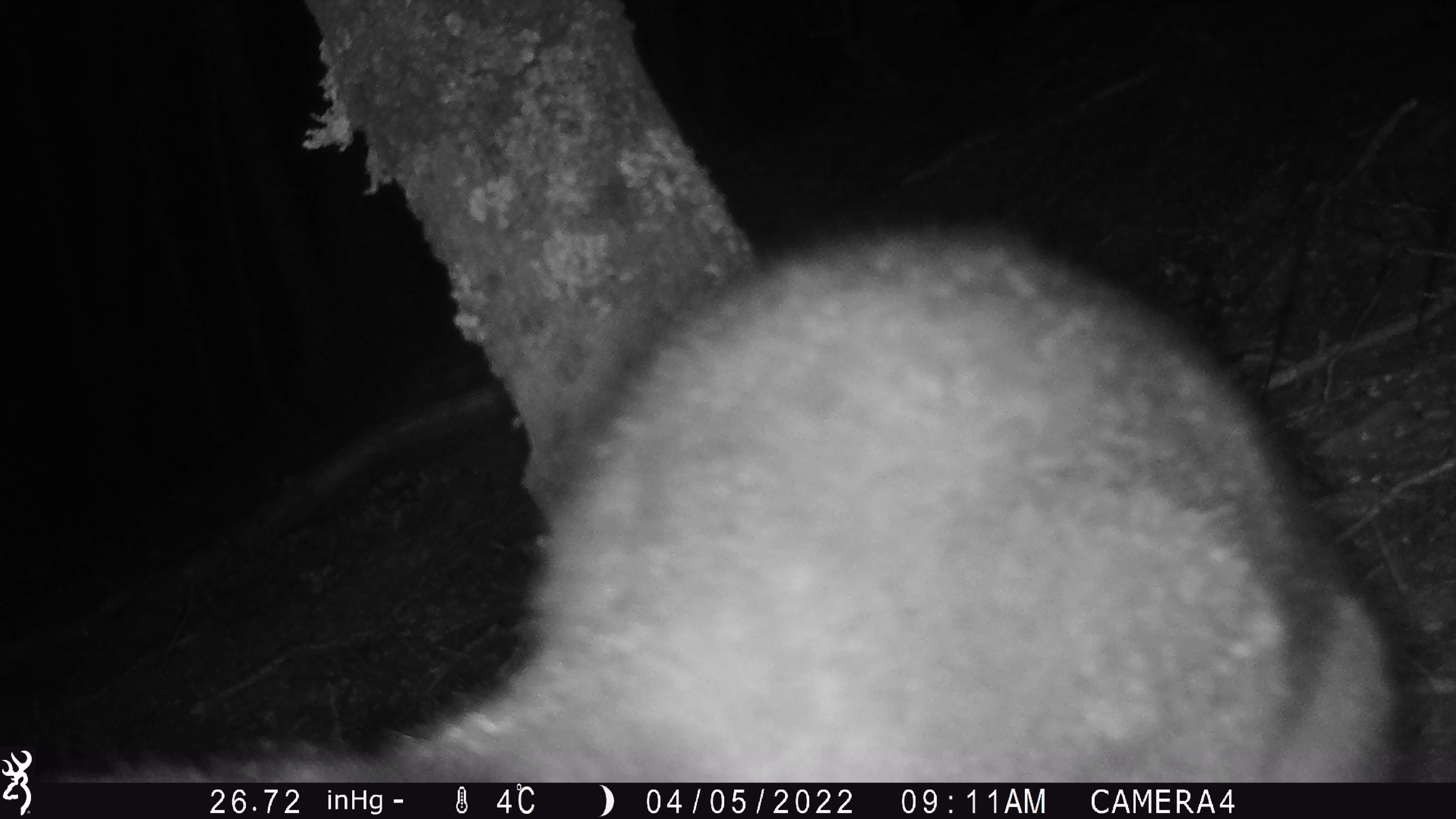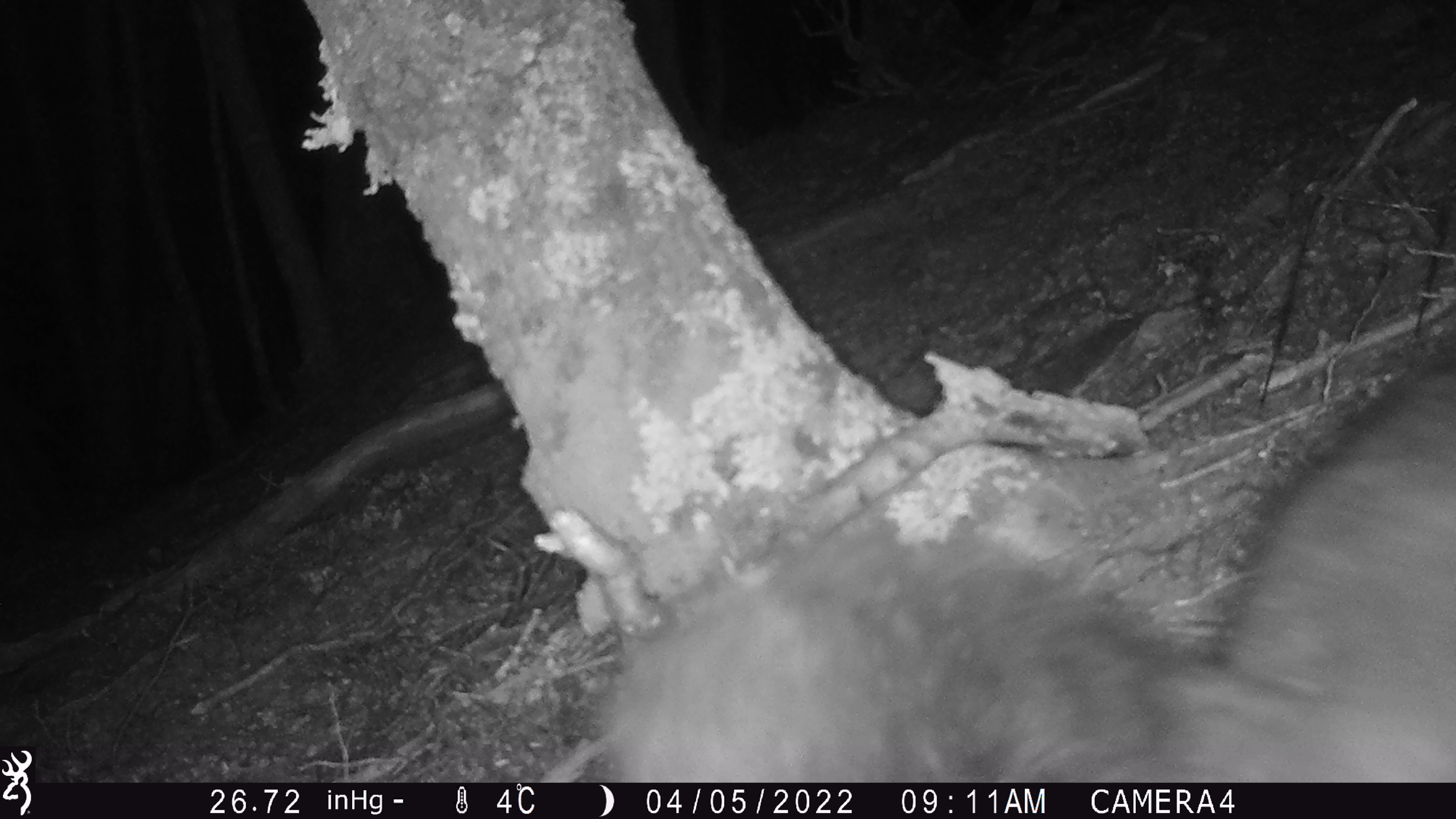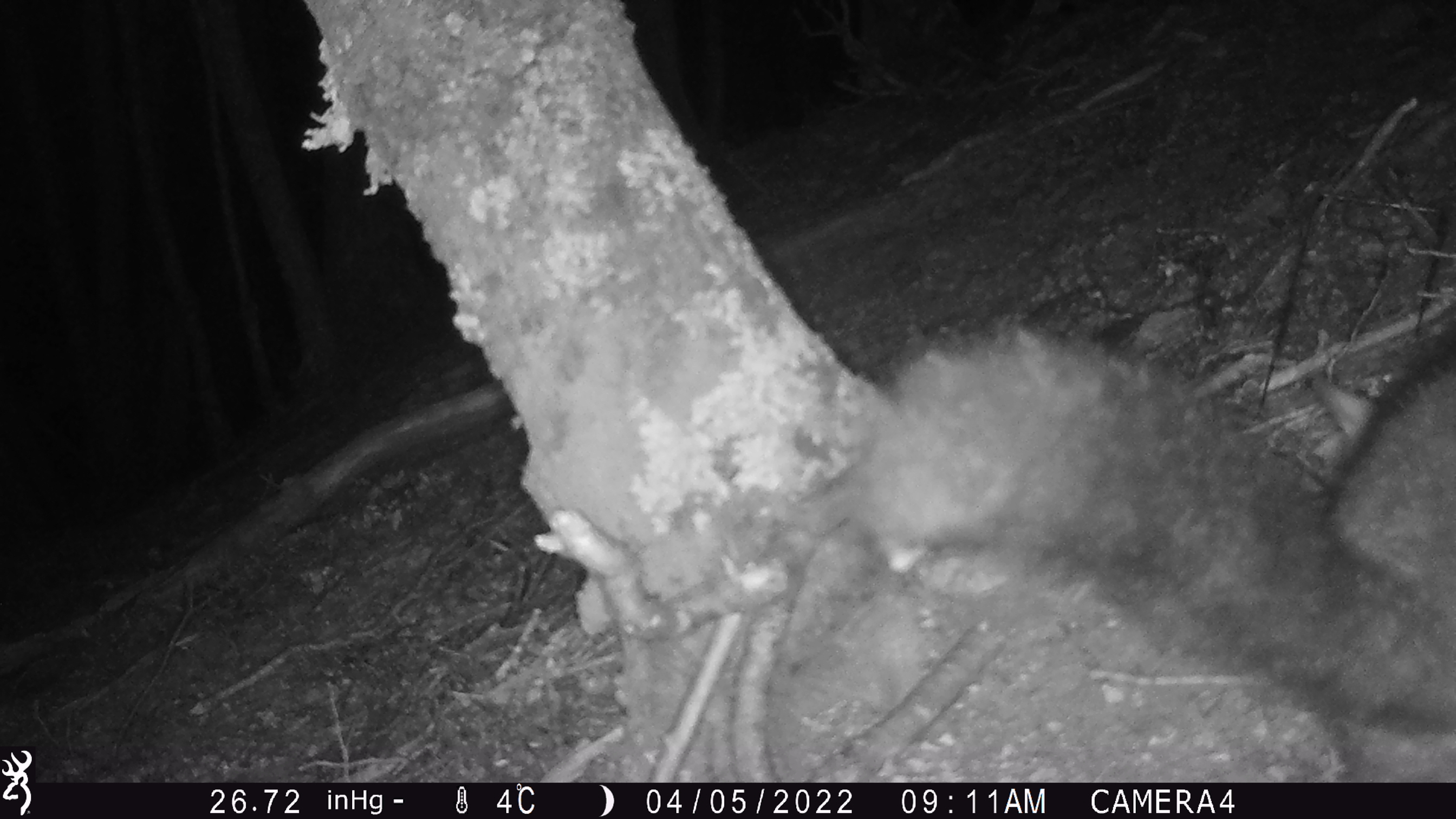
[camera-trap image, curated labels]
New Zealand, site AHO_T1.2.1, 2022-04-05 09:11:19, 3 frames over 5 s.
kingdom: Animalia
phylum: Chordata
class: Mammalia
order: Diprotodontia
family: Phalangeridae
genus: Trichosurus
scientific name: Trichosurus vulpecula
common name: common brushtail possum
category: possum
Possum (common brushtail possum) (Trichosurus vulpecula).